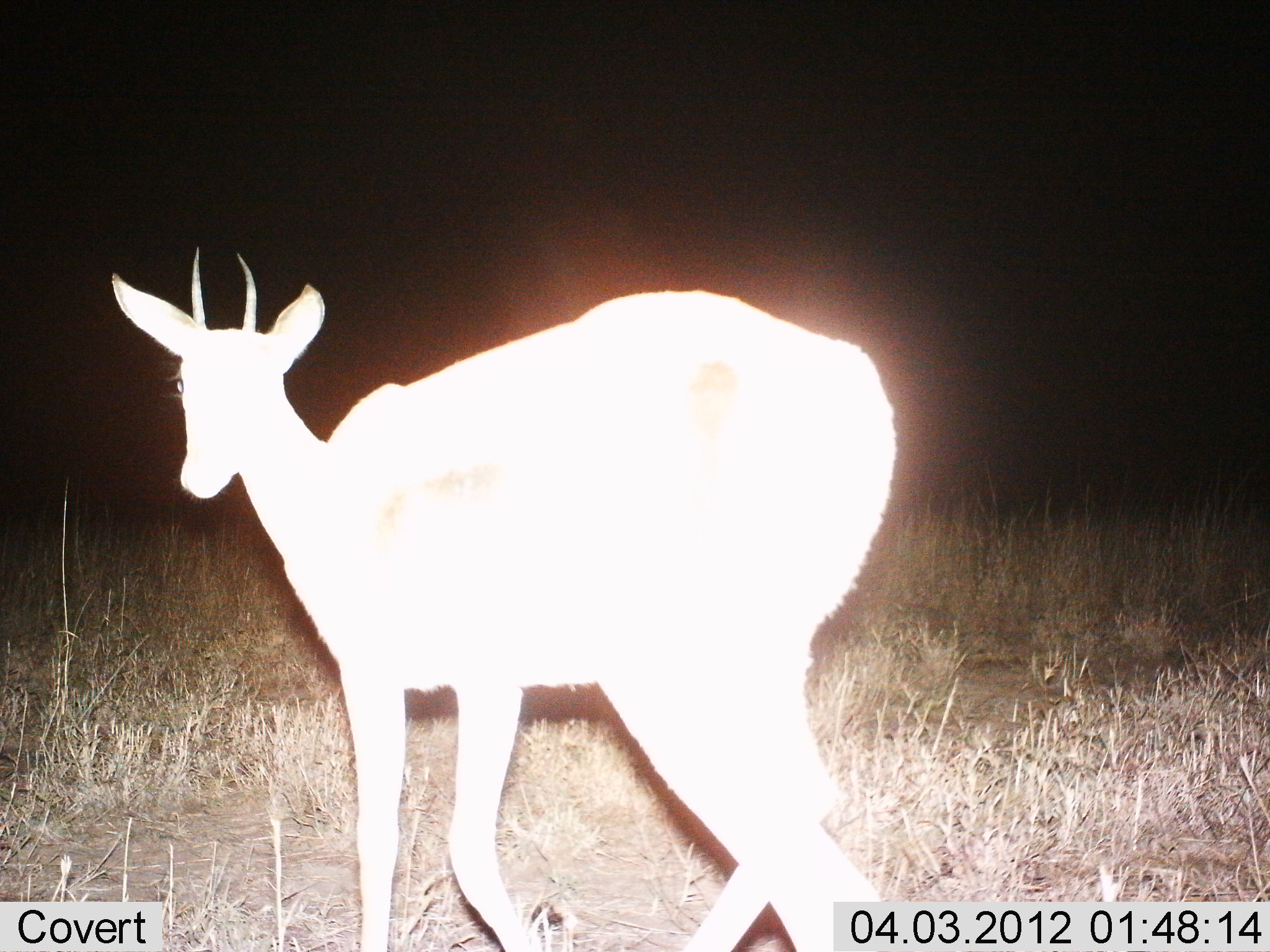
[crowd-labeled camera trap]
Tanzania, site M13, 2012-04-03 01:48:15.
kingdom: Animalia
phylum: Chordata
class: Mammalia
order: Artiodactyla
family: Bovidae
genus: Eudorcas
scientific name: Eudorcas thomsonii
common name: thomson's gazelle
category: gazellethomsons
Gazellethomsons (thomson's gazelle) (Eudorcas thomsonii), count 1. Behavior (volunteer vote fractions): standing 58%, resting 0%, moving 42%, interacting 0%. Young present (vote fraction): 0%. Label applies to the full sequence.